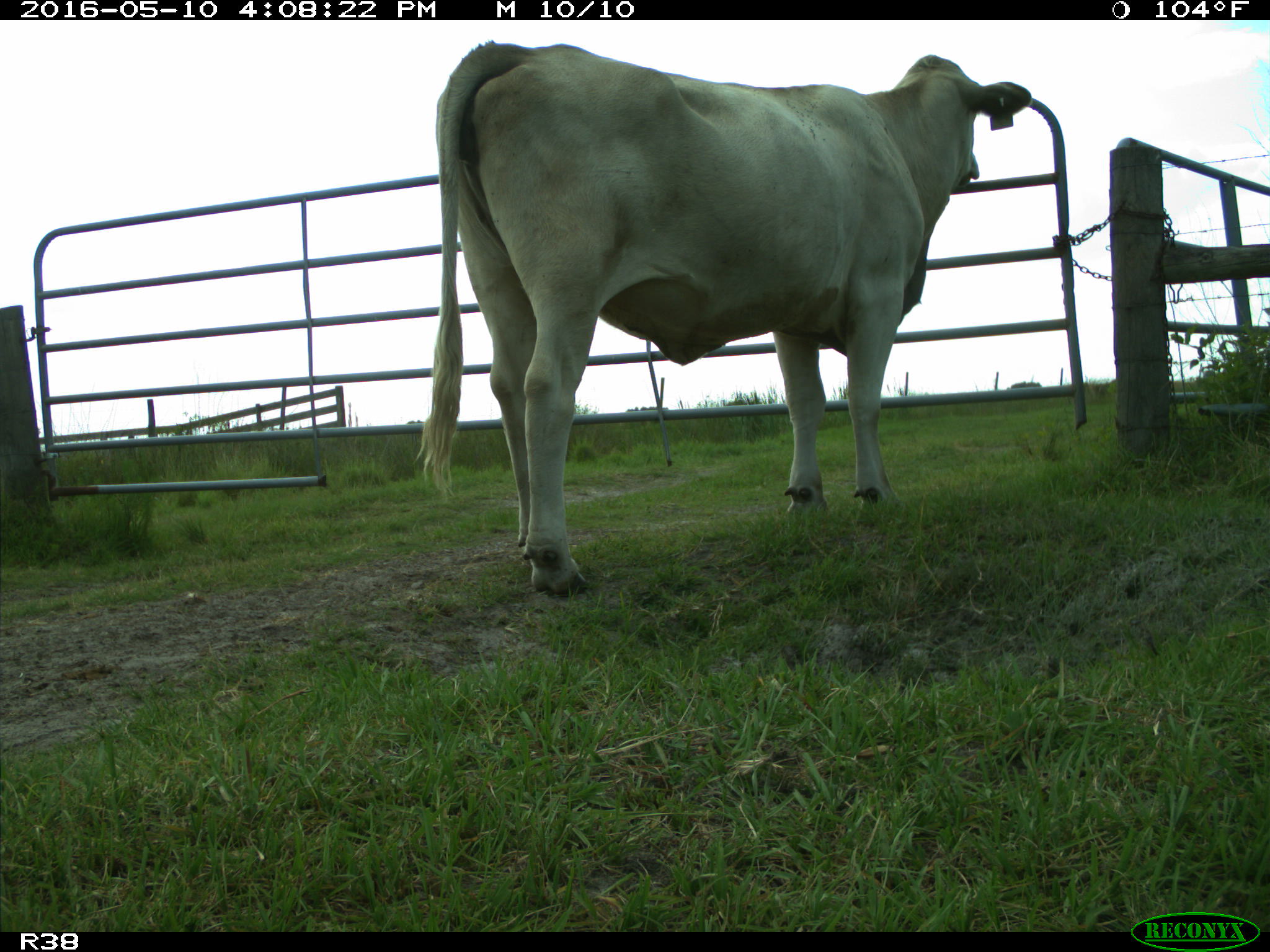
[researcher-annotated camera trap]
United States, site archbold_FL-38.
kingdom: Animalia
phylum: Chordata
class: Mammalia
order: Artiodactyla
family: Bovidae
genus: Bos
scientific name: Bos taurus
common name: domestic cow